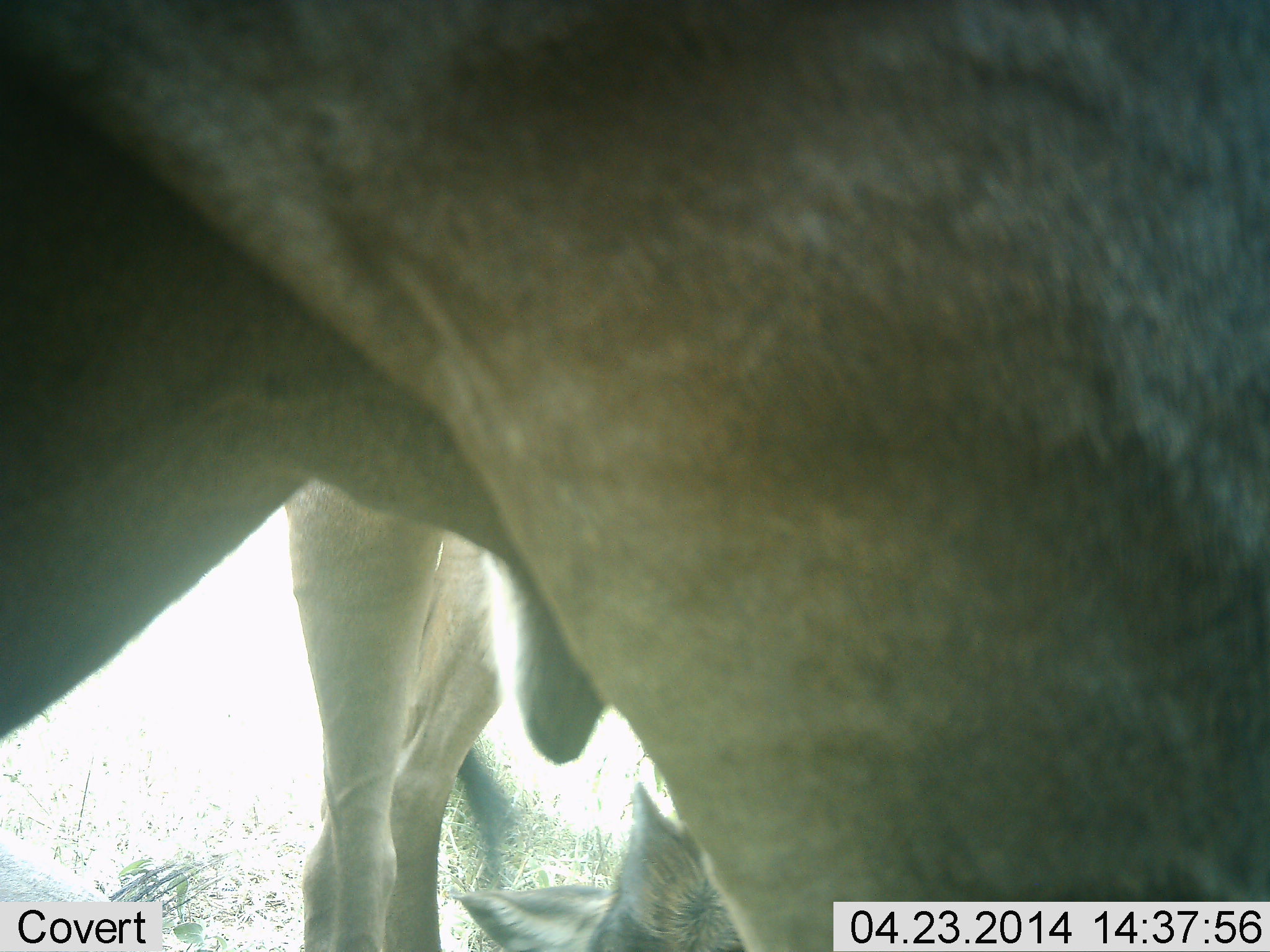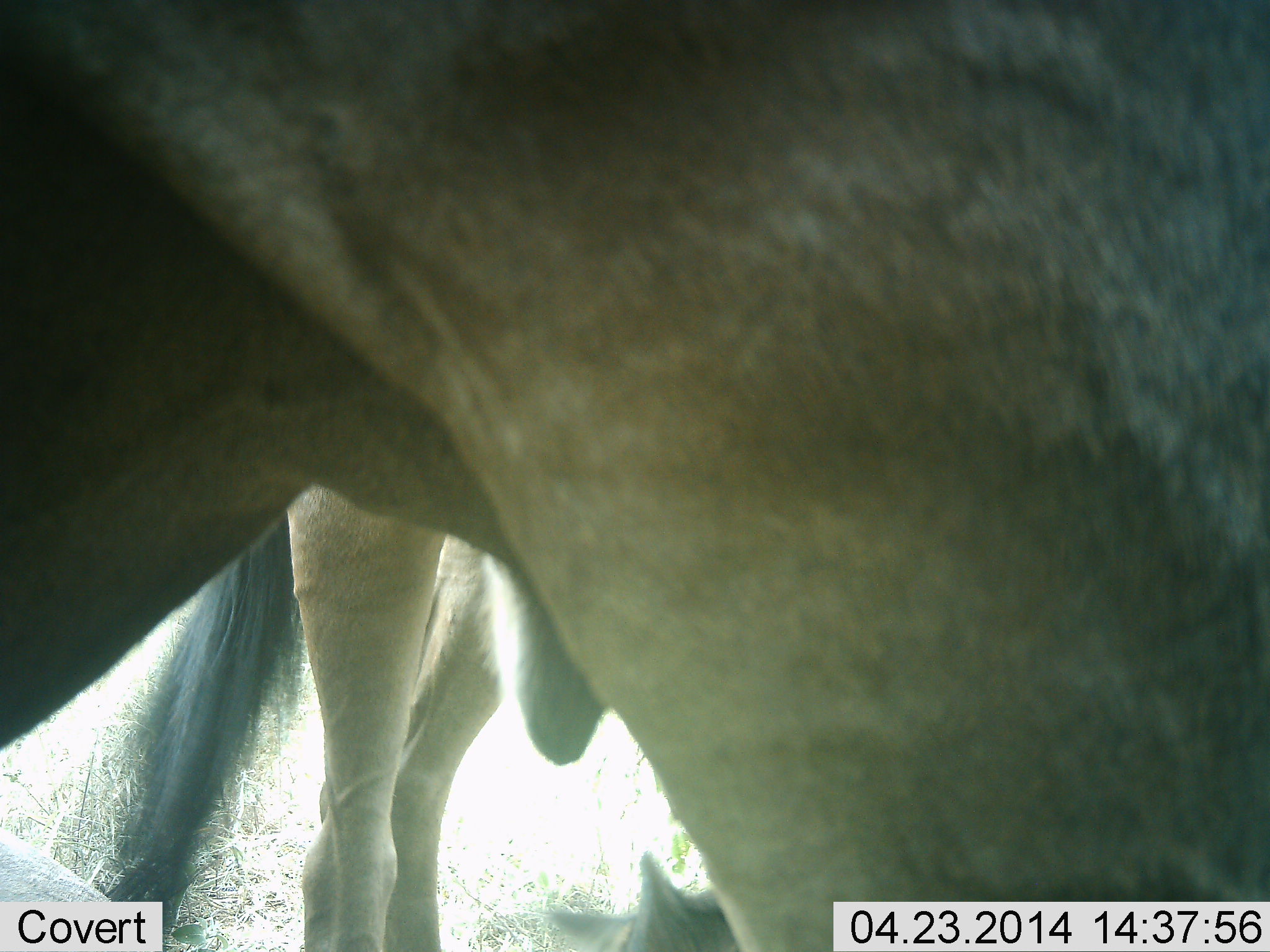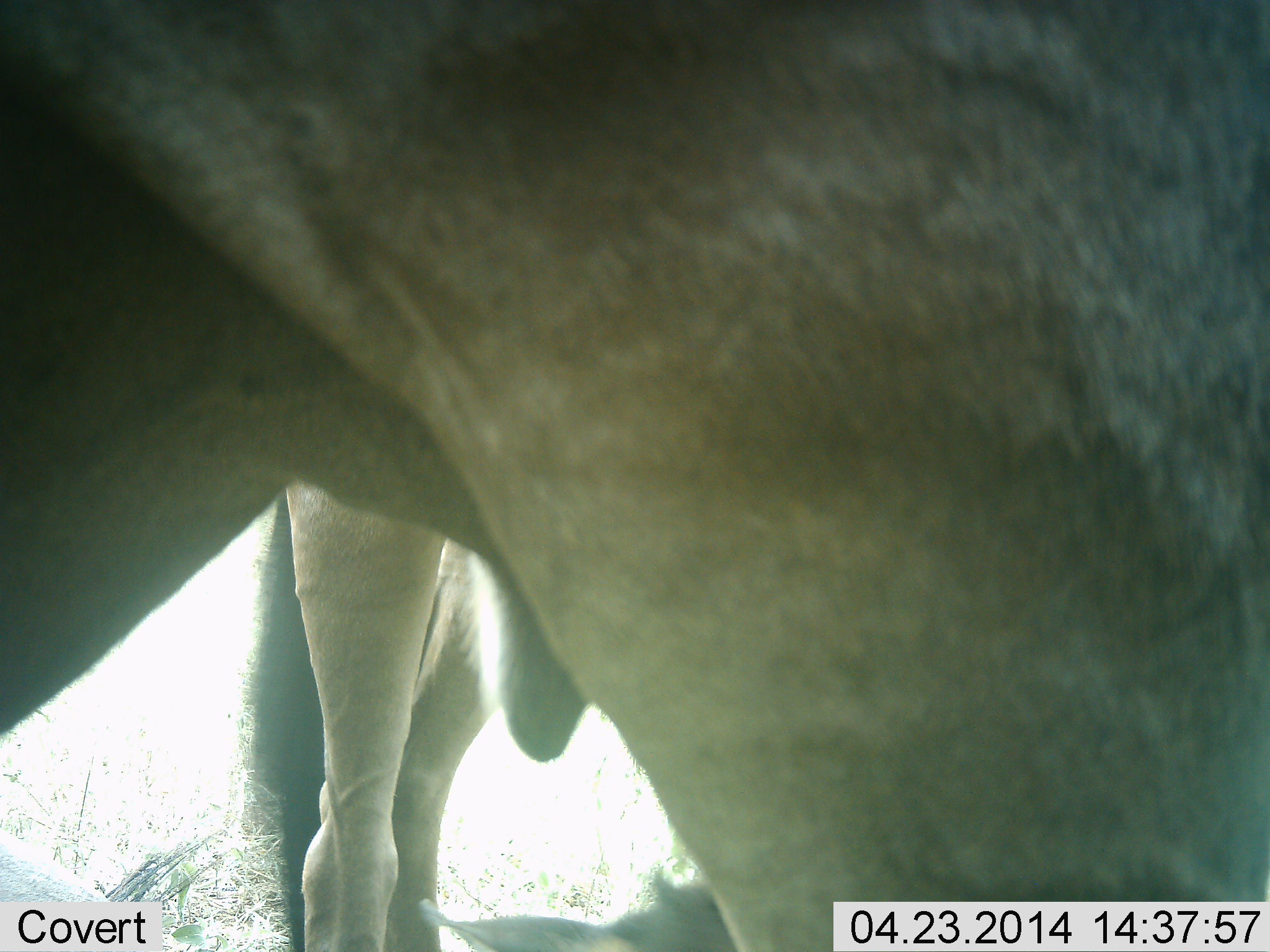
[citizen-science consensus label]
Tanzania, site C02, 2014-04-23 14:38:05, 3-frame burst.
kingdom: Animalia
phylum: Chordata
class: Mammalia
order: Artiodactyla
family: Bovidae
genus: Connochaetes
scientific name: Connochaetes taurinus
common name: blue wildebeest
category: wildebeest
Wildebeest (blue wildebeest) (Connochaetes taurinus), count 2. Behavior (volunteer vote fractions): standing 100%, resting 20%, moving 0%, interacting 0%. Young present (vote fraction): 10%. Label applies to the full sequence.